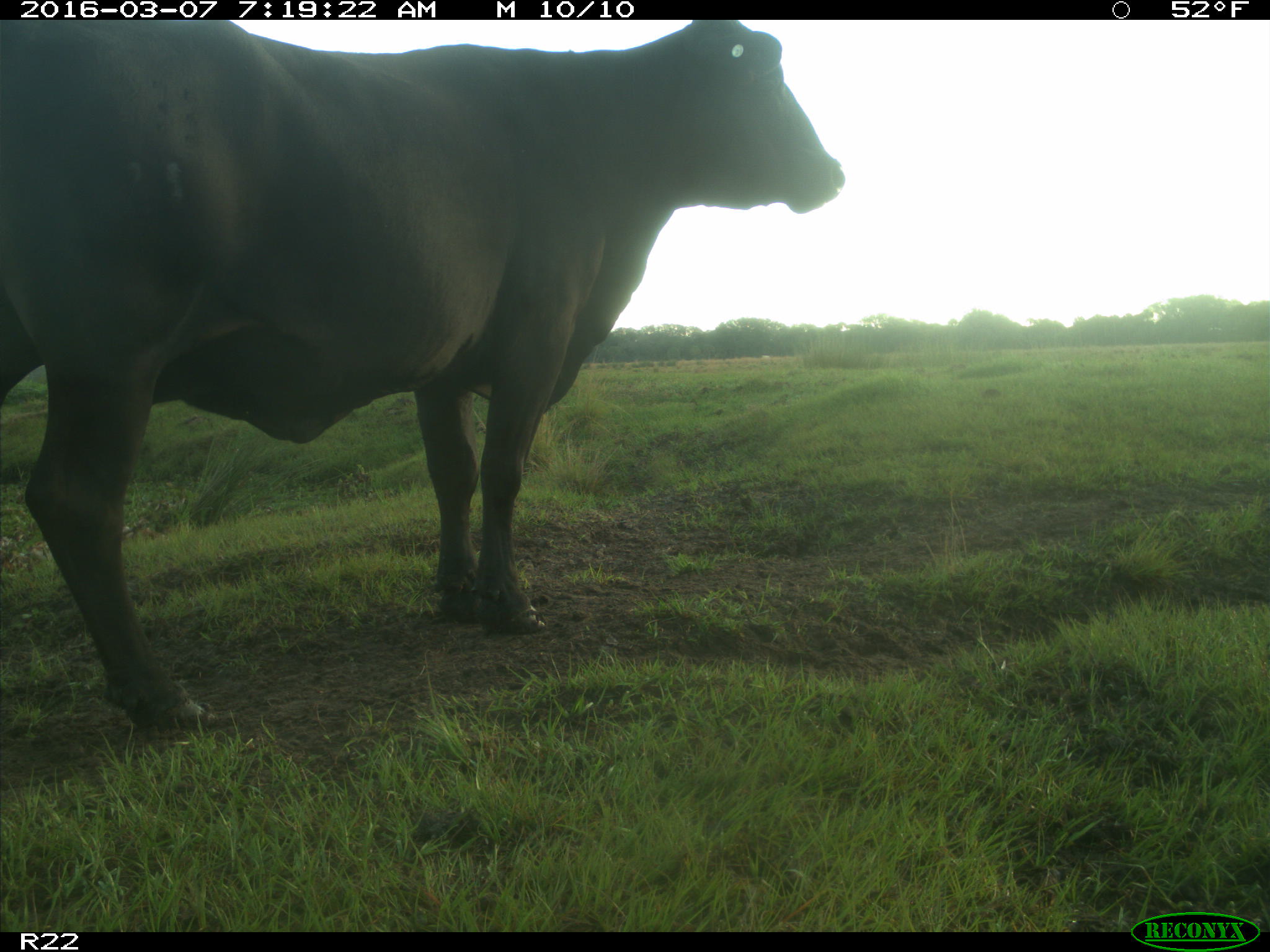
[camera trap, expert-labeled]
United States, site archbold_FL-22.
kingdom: Animalia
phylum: Chordata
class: Mammalia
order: Artiodactyla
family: Bovidae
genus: Bos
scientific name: Bos taurus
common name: domestic cow